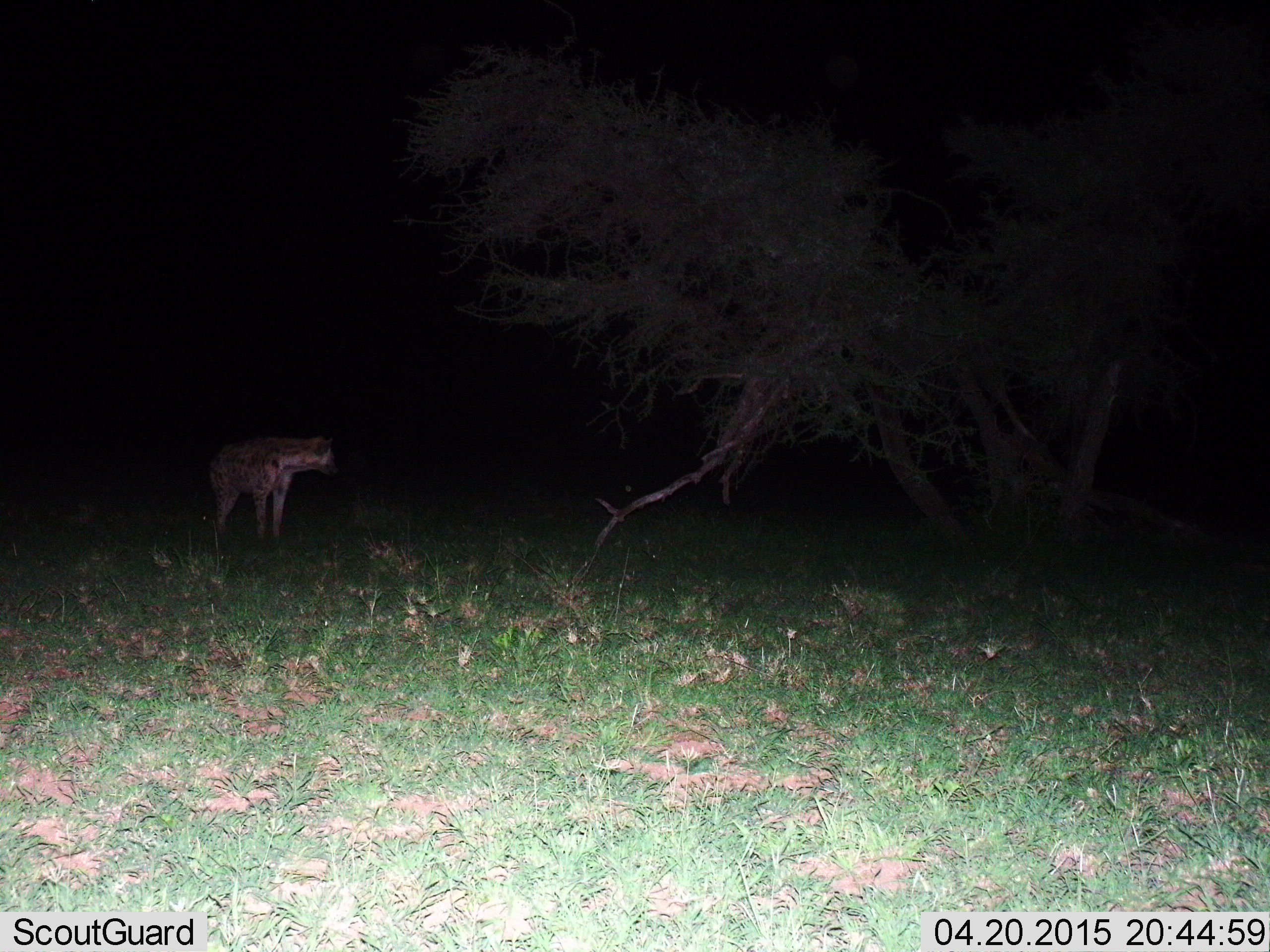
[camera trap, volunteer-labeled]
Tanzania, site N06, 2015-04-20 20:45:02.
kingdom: Animalia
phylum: Chordata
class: Mammalia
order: Carnivora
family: Hyaenidae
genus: Crocuta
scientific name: Crocuta crocuta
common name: spotted hyena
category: hyenaspotted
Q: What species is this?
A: Hyenaspotted (spotted hyena) (Crocuta crocuta).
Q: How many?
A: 1.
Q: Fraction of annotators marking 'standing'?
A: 100%.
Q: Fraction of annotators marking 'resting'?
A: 0%.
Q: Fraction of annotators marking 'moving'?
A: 0%.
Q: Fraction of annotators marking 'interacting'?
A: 0%.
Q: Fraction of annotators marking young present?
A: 0%.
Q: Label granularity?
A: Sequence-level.